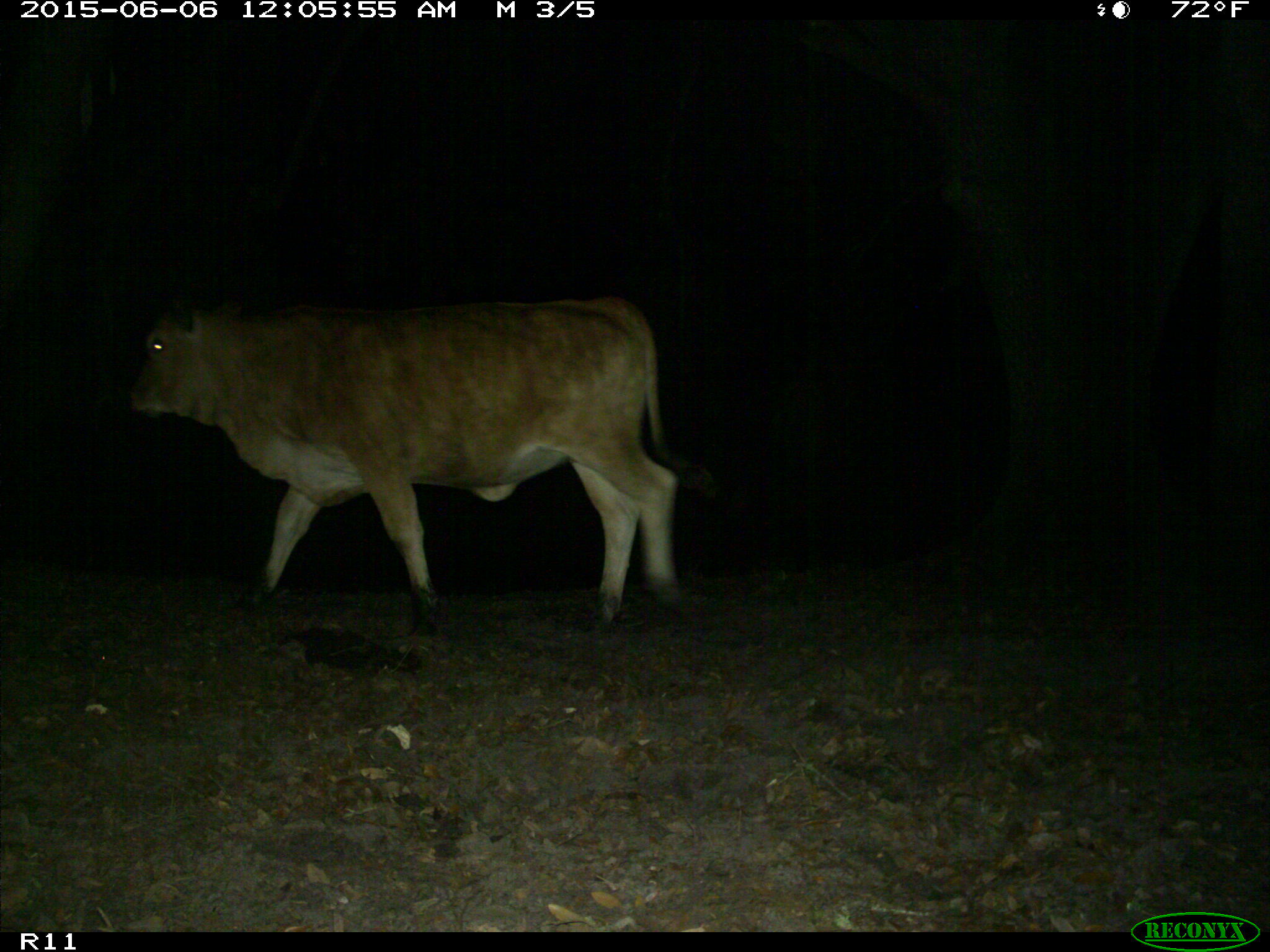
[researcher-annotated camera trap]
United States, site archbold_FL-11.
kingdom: Animalia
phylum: Chordata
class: Mammalia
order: Artiodactyla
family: Bovidae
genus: Bos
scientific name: Bos taurus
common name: domestic cow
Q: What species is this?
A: Bos taurus (domestic cow).